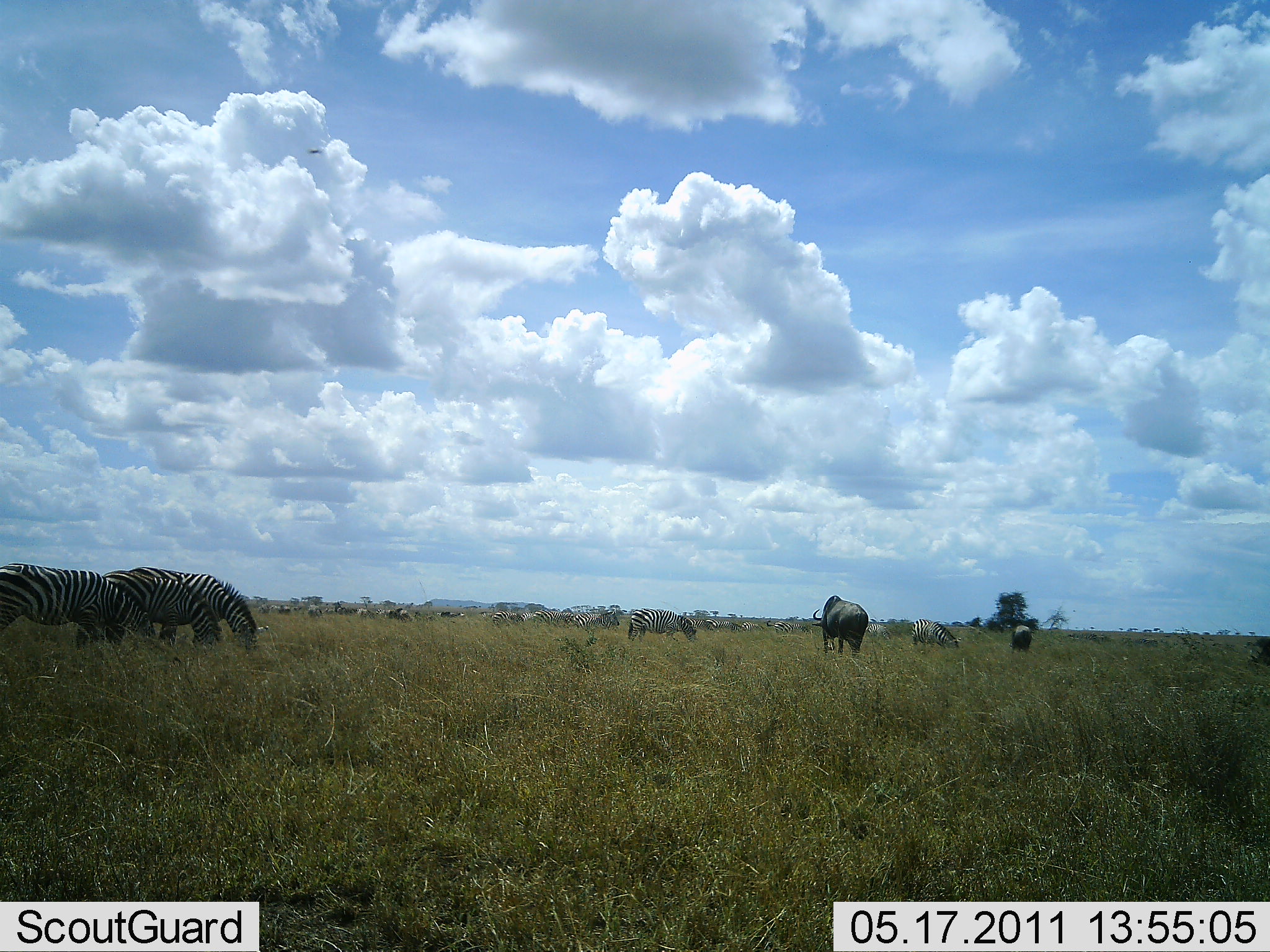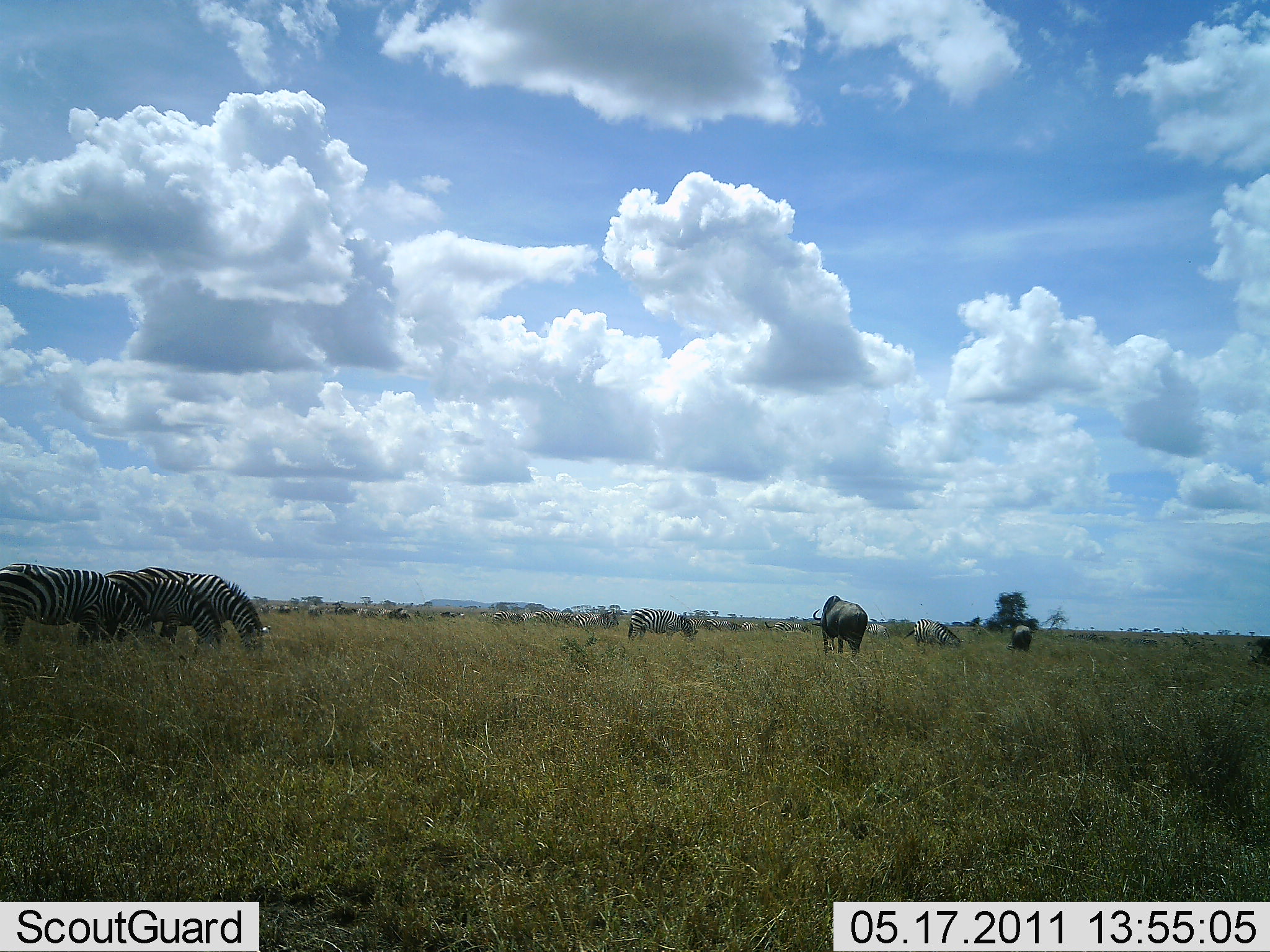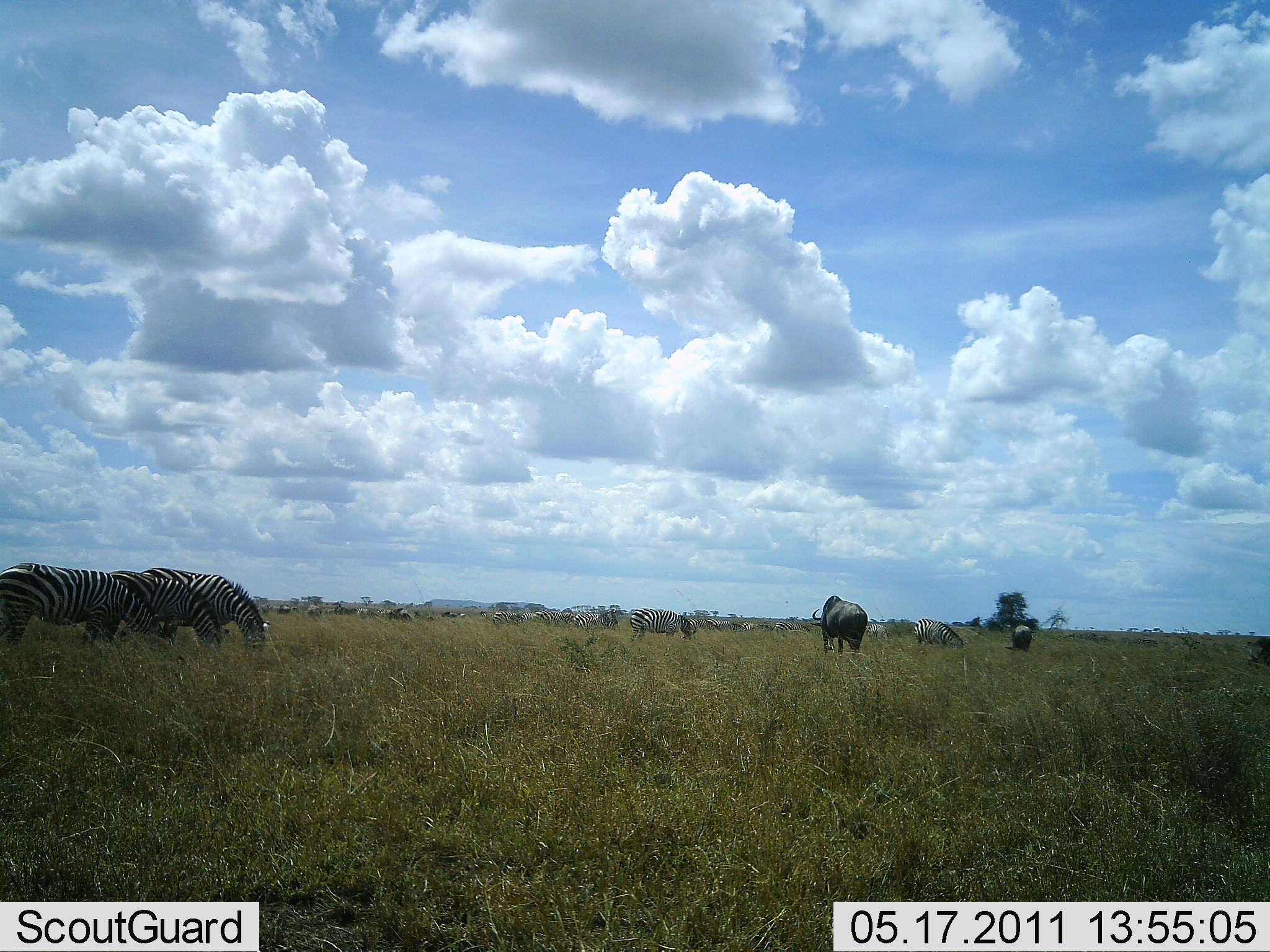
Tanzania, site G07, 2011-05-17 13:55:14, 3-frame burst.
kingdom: Animalia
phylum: Chordata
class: Mammalia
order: Artiodactyla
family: Bovidae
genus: Connochaetes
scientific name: Connochaetes taurinus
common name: blue wildebeest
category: wildebeest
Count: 2.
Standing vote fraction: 33%.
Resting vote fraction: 0%.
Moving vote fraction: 0%.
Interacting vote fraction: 0%.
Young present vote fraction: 0%.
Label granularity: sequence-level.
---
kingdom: Animalia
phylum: Chordata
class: Mammalia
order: Perissodactyla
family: Equidae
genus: Equus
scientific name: Equus quagga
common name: plains zebra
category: zebra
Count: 5.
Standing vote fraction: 20%.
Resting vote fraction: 0%.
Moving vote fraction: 7%.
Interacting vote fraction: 7%.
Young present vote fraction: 0%.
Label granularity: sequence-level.